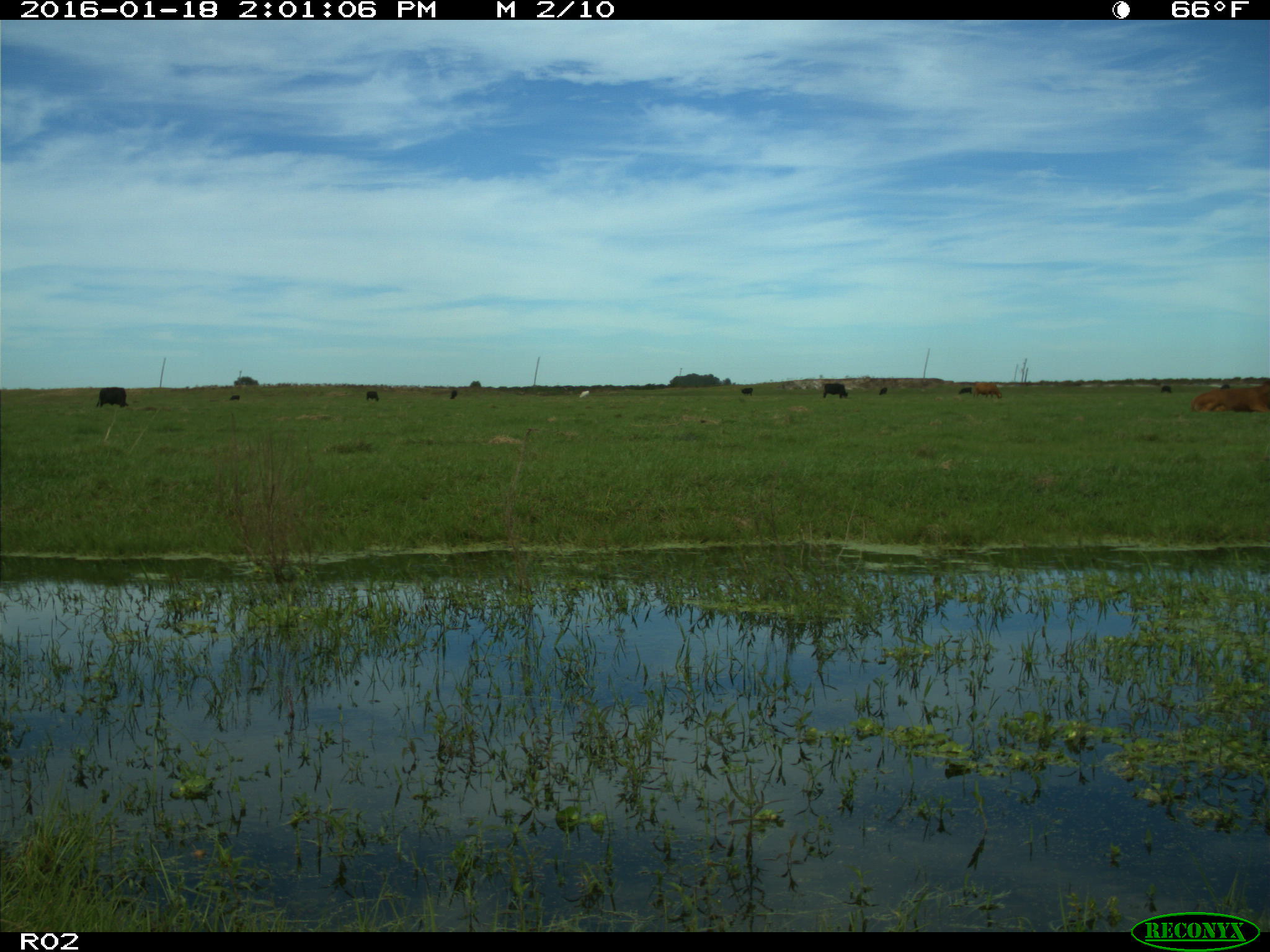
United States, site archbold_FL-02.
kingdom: Animalia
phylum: Chordata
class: Mammalia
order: Artiodactyla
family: Bovidae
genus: Bos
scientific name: Bos taurus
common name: domestic cow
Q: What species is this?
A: Bos taurus (domestic cow).